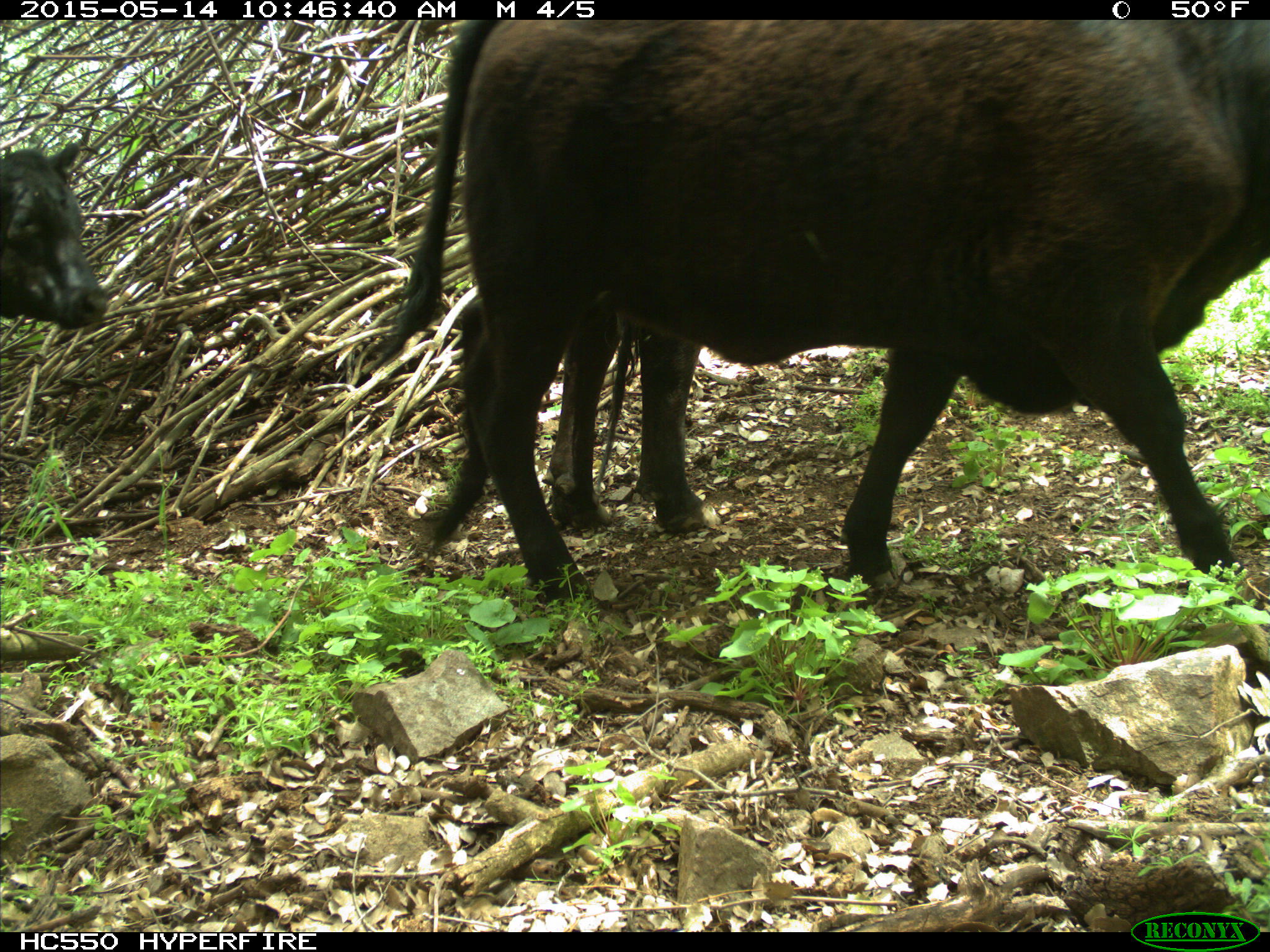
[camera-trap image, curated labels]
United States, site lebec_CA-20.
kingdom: Animalia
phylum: Chordata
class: Mammalia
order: Artiodactyla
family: Bovidae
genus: Bos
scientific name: Bos taurus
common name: domestic cow